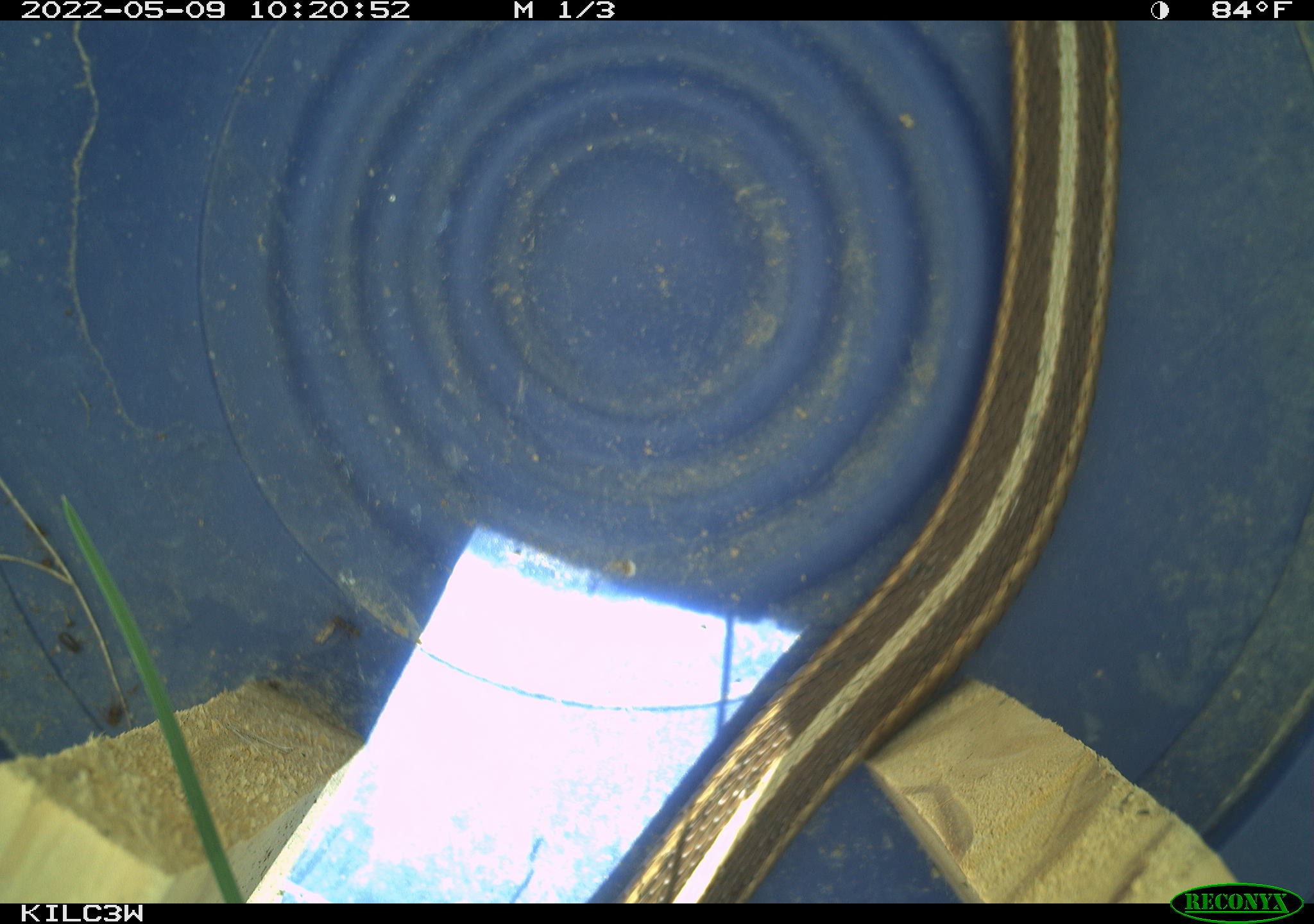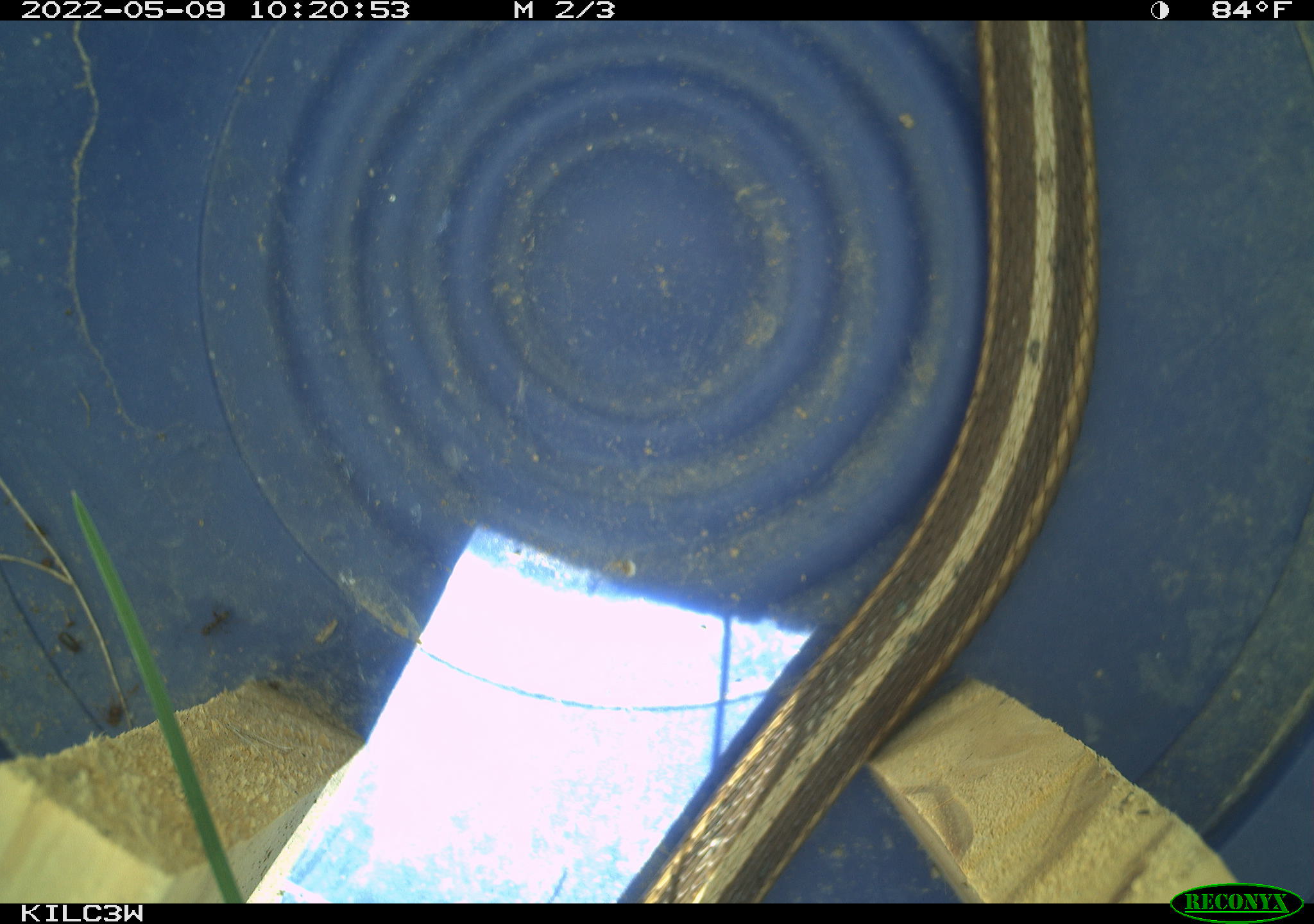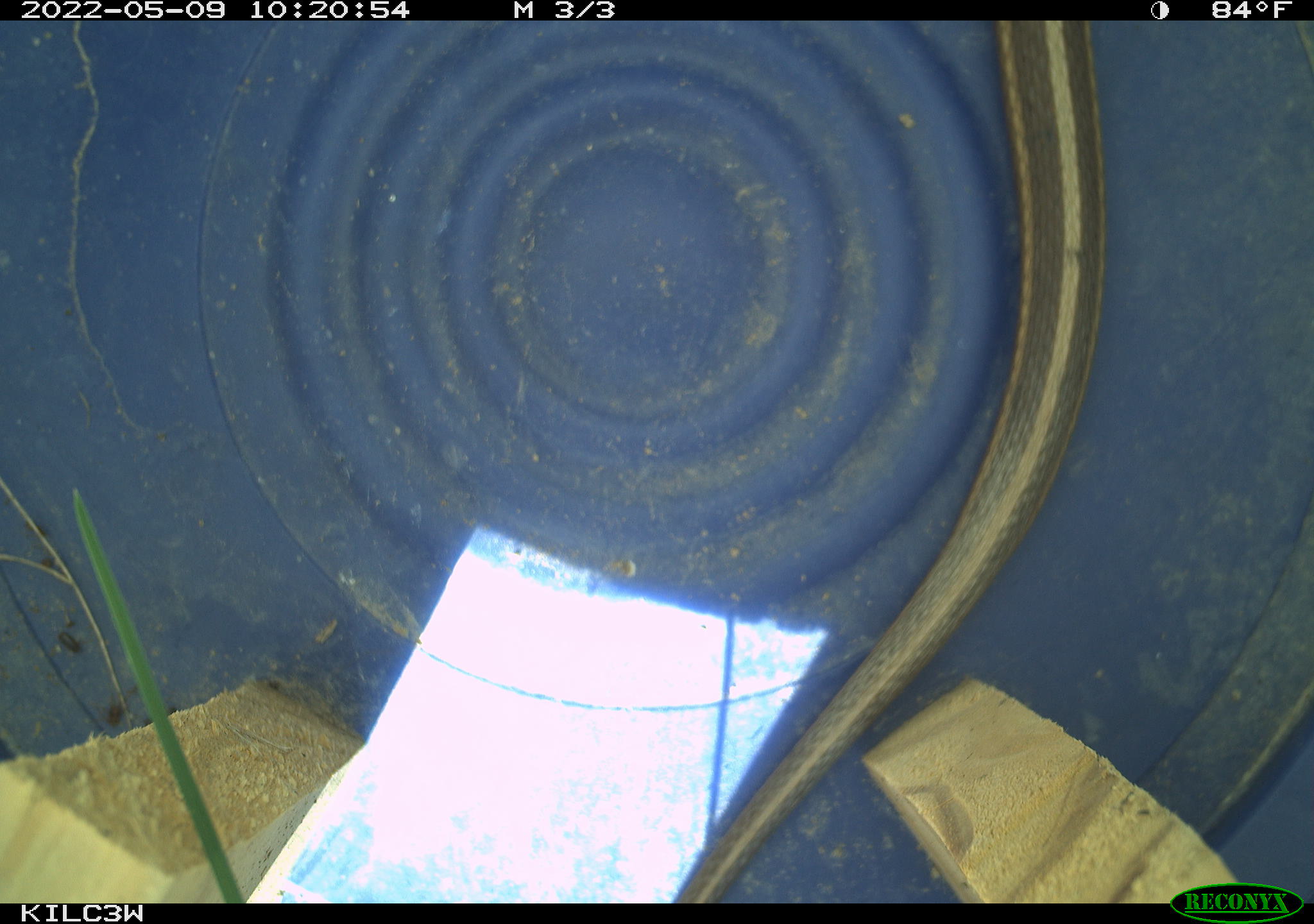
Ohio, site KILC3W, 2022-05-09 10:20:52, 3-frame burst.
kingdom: Animalia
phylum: Chordata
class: Reptilia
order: Squamata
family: Colubridae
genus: Thamnophis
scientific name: Thamnophis sirtalis sirtalis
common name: eastern gartersnake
Eastern gartersnake (Thamnophis sirtalis sirtalis).